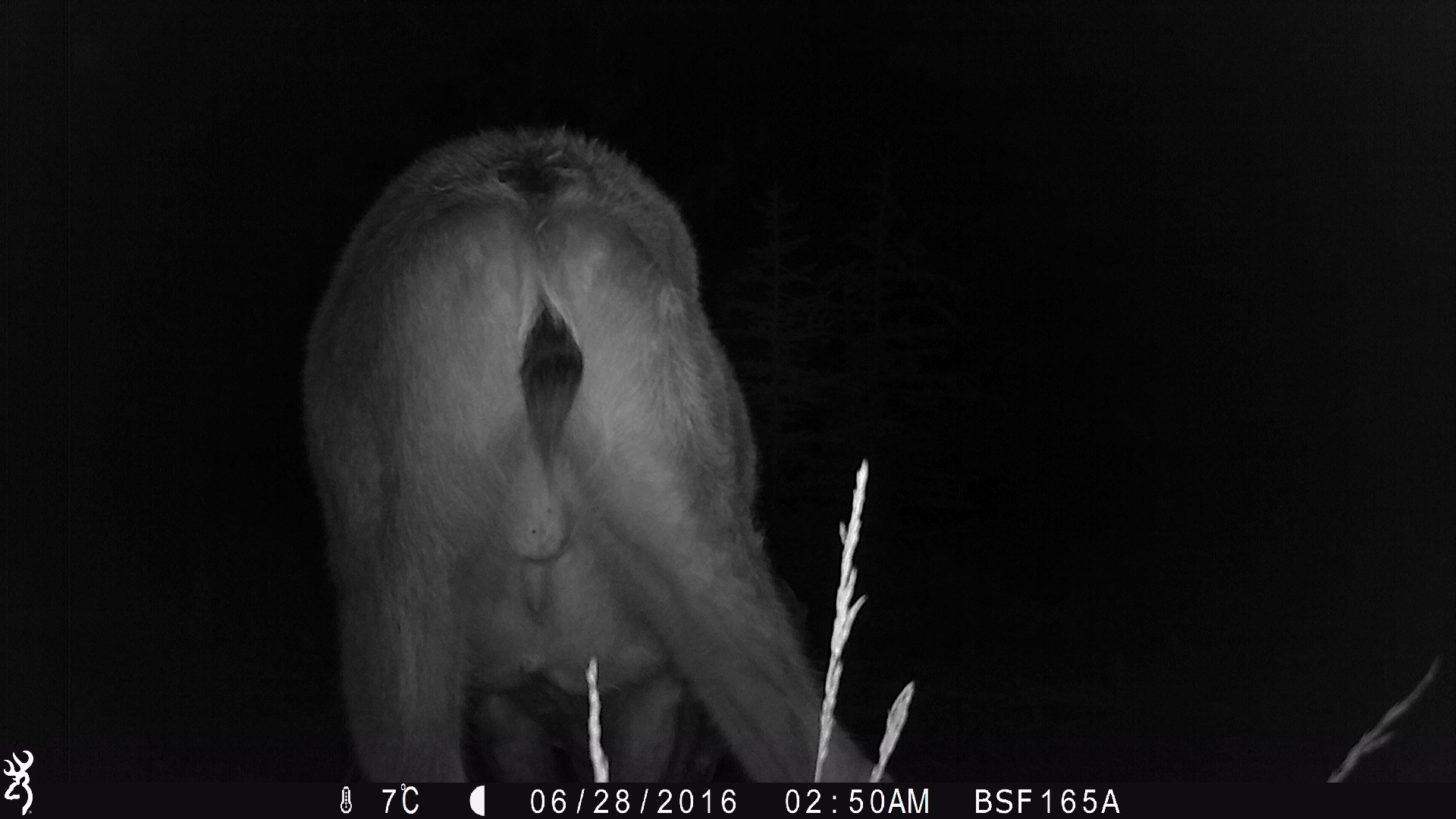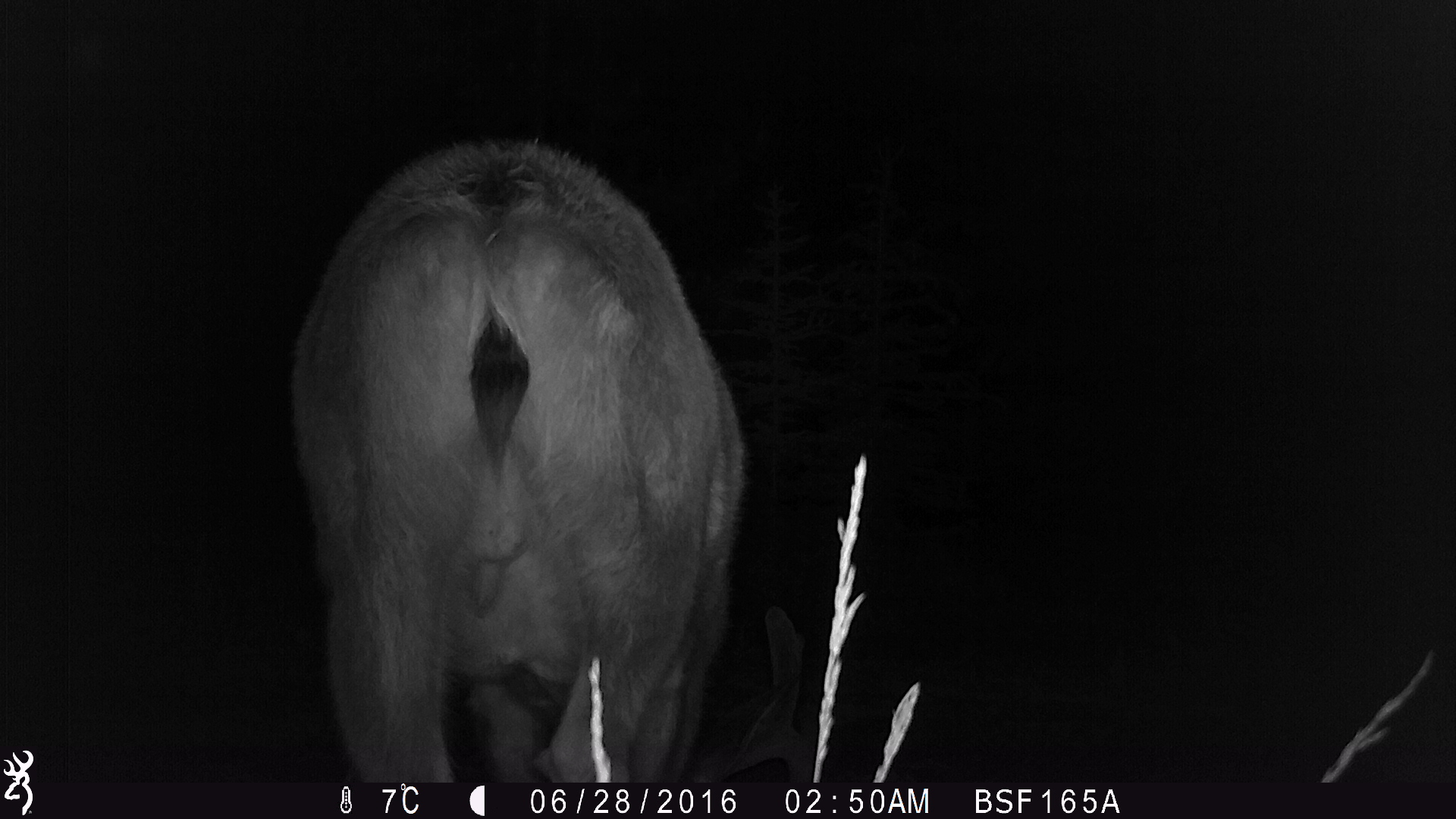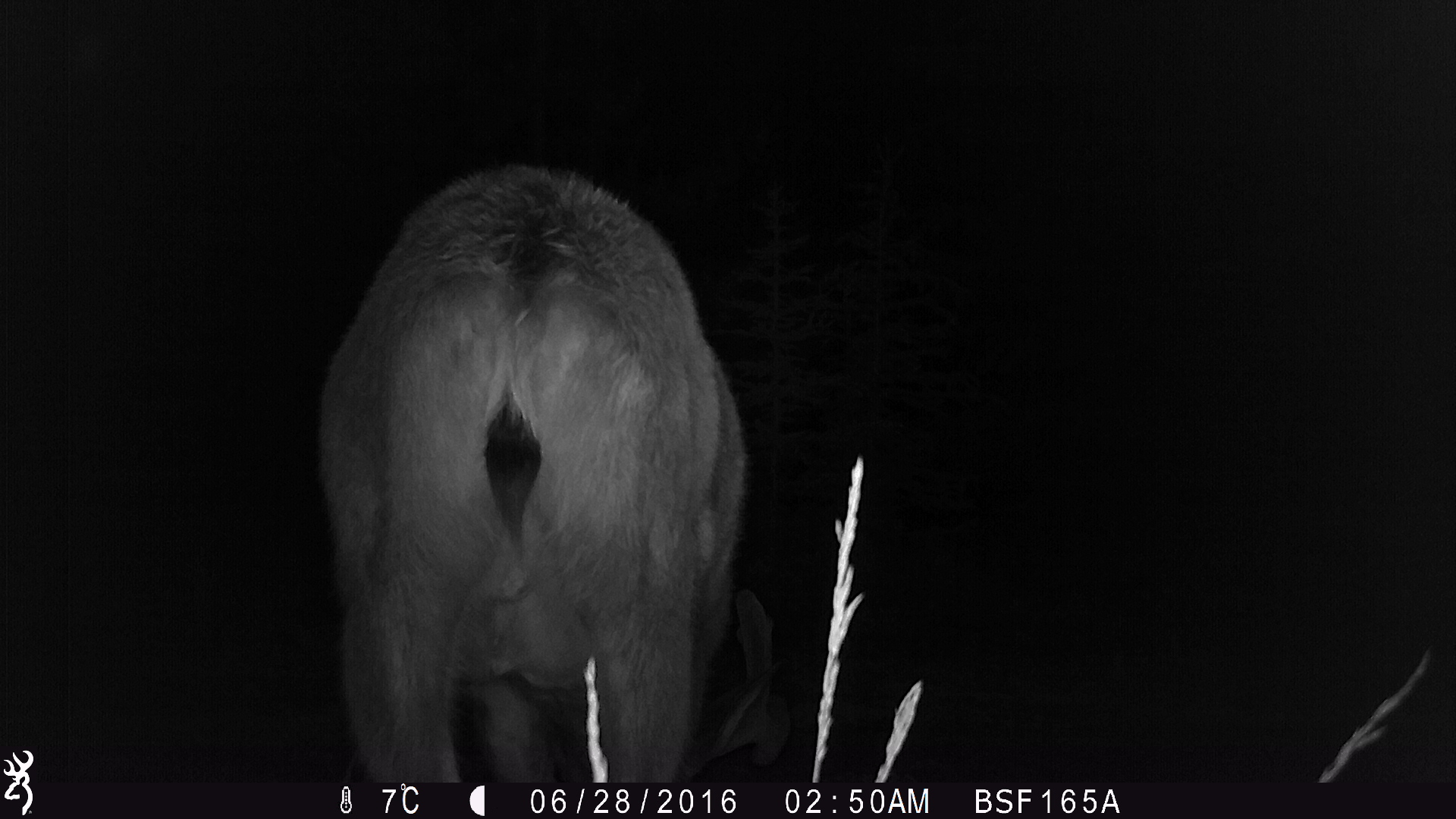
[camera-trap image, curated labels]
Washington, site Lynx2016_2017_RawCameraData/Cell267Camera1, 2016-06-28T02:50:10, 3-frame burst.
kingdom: Animalia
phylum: Chordata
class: Mammalia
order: Artiodactyla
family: Cervidae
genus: Odocoileus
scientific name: Odocoileus hemionus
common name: mule deer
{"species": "Odocoileus hemionus (mule deer)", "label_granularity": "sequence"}